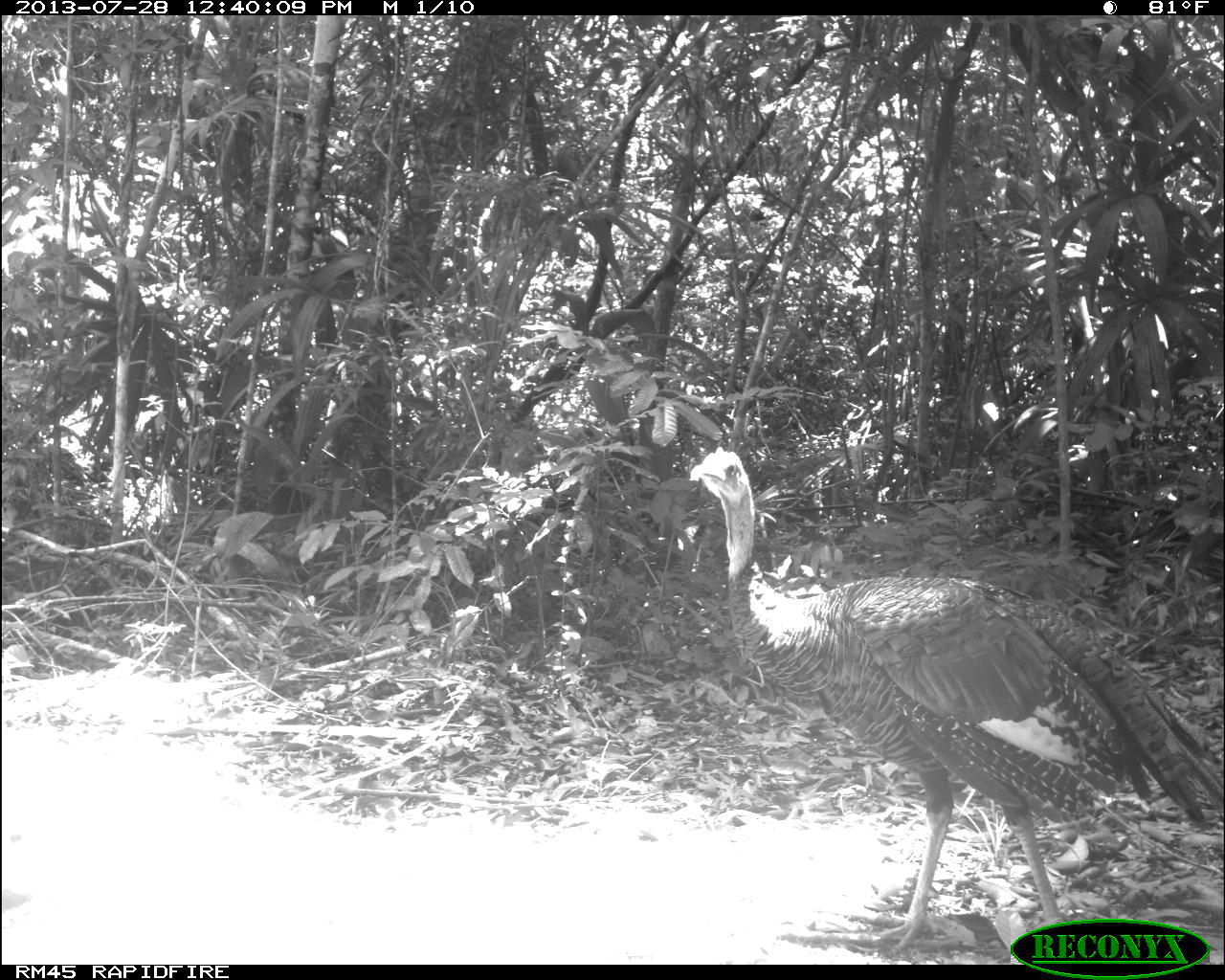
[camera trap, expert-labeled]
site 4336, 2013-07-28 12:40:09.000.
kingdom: Animalia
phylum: Chordata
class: Aves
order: Galliformes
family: Phasianidae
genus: Meleagris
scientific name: Meleagris ocellata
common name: ocellated turkey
Meleagris ocellata (ocellated turkey), count 1, sex male.